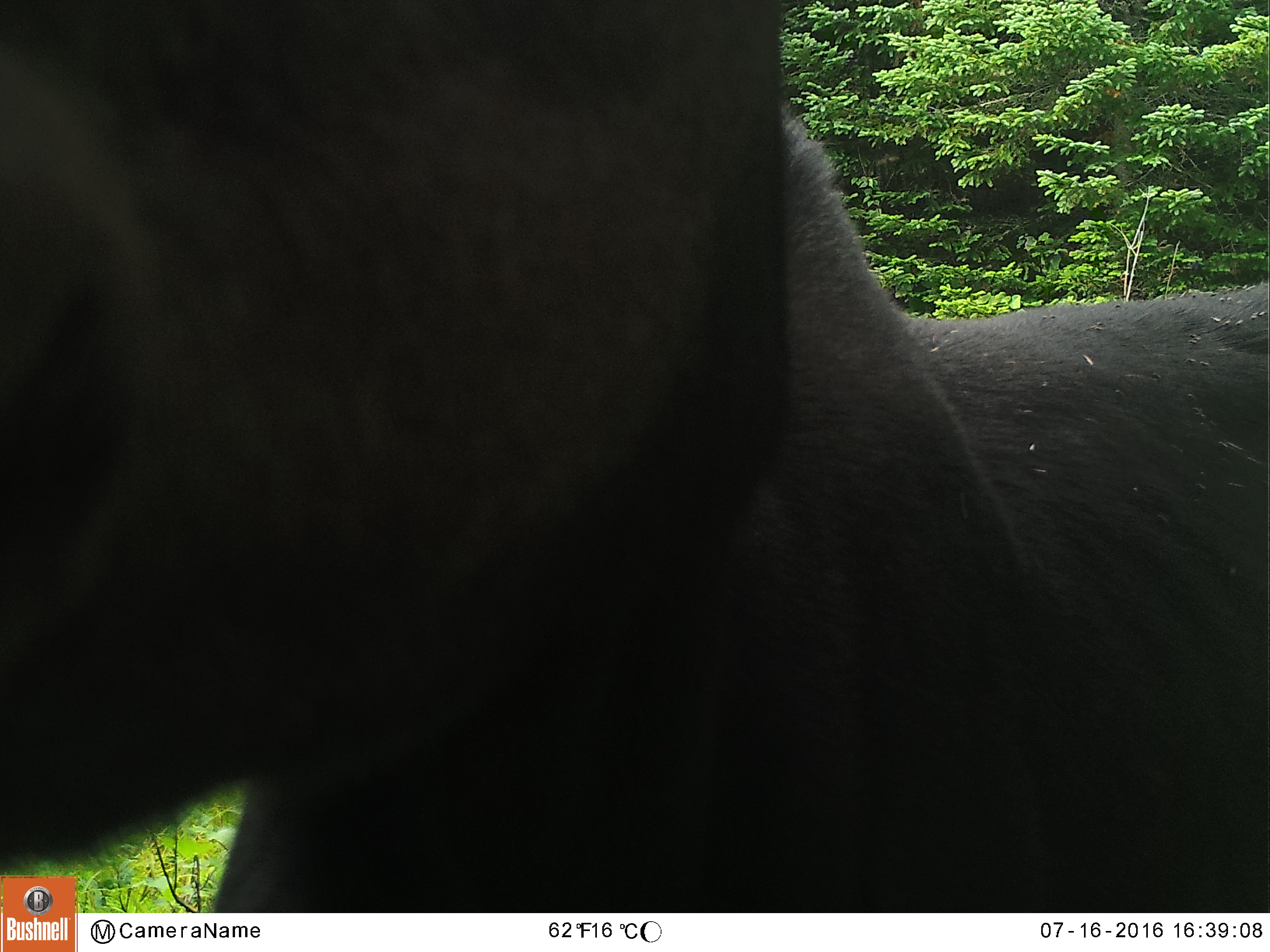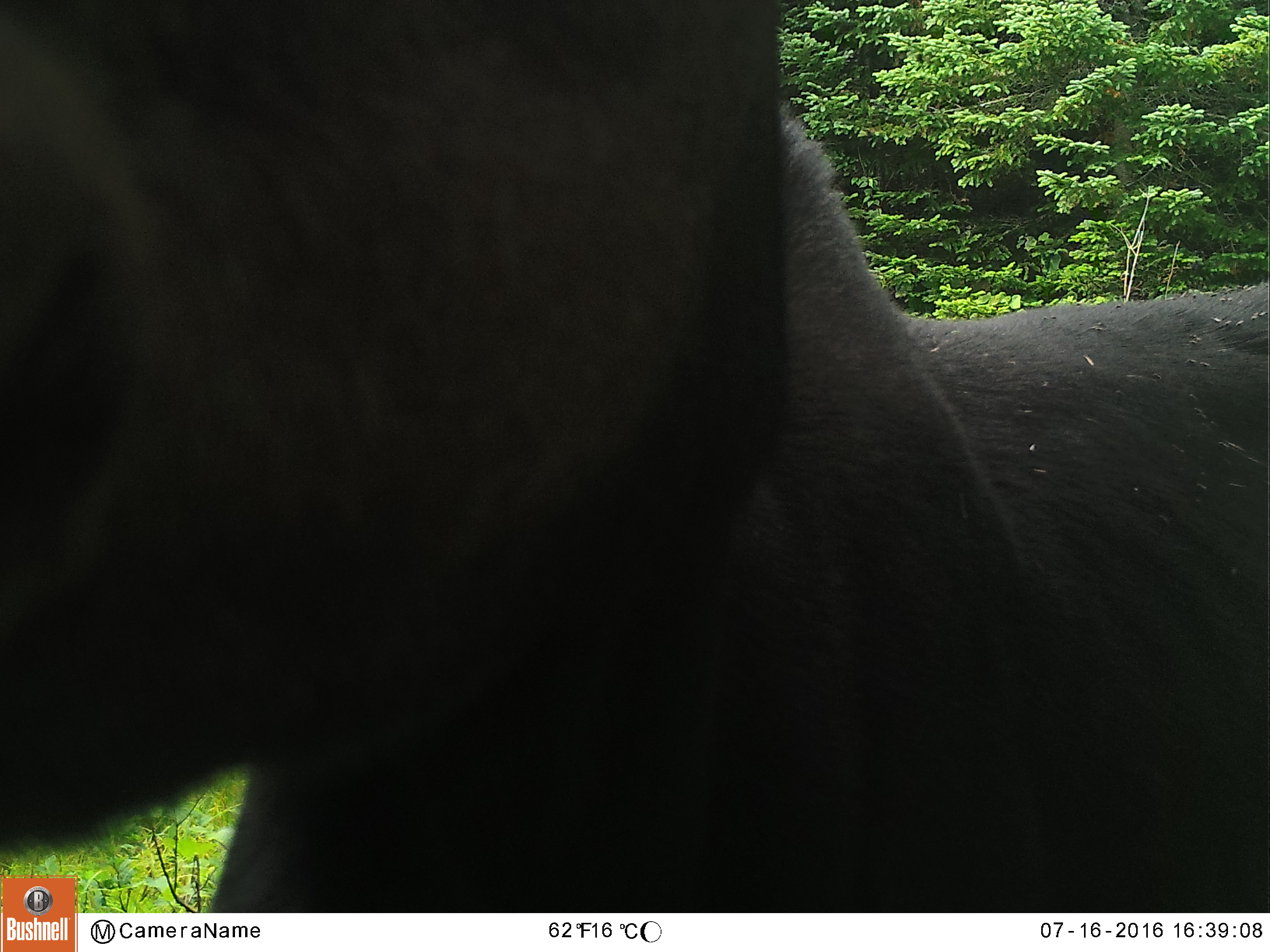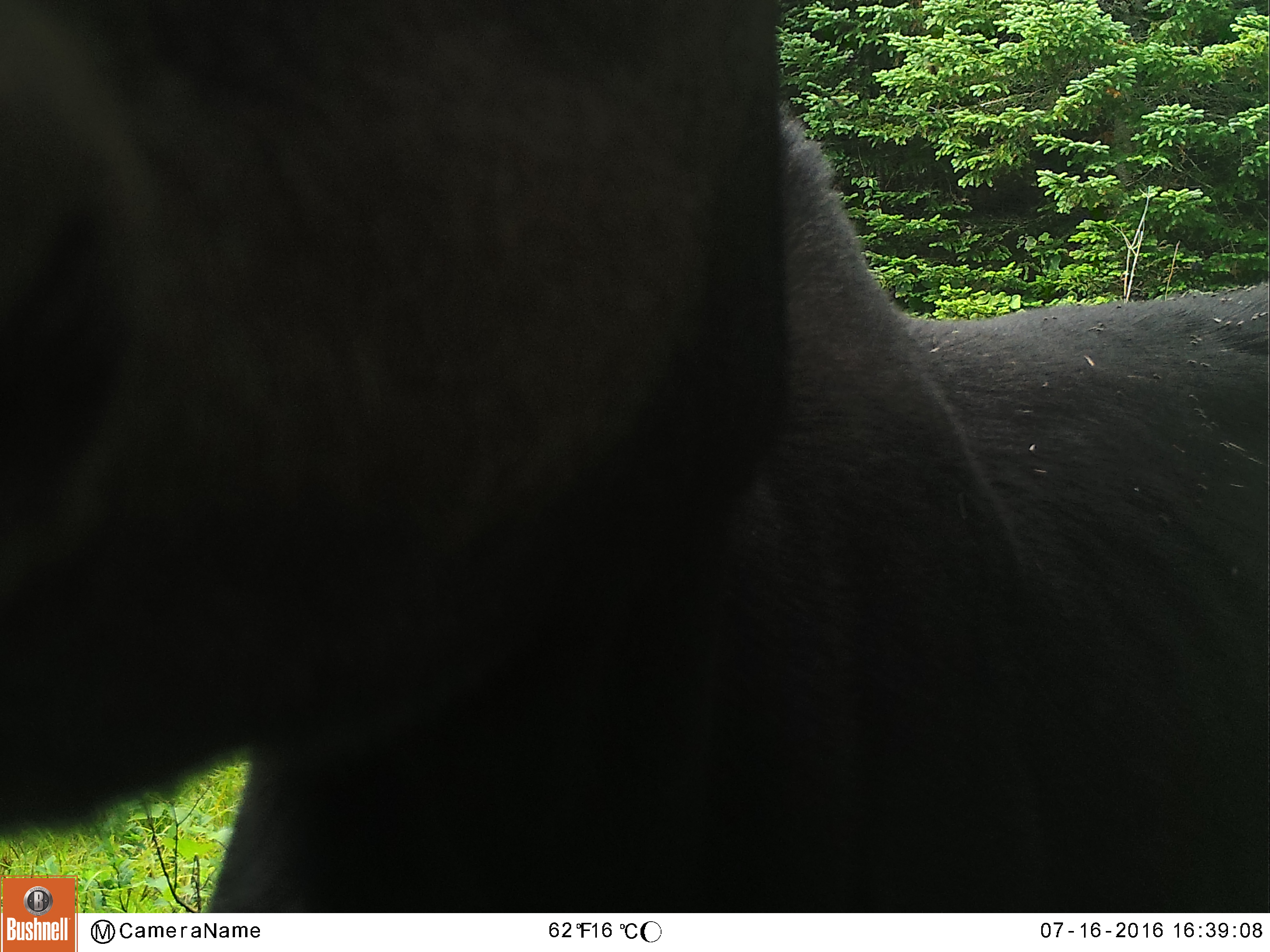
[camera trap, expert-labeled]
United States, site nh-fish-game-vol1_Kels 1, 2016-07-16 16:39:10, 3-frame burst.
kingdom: Animalia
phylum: Chordata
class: Mammalia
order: Artiodactyla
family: Cervidae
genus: Alces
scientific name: Alces alces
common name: moose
Moose (Alces alces).